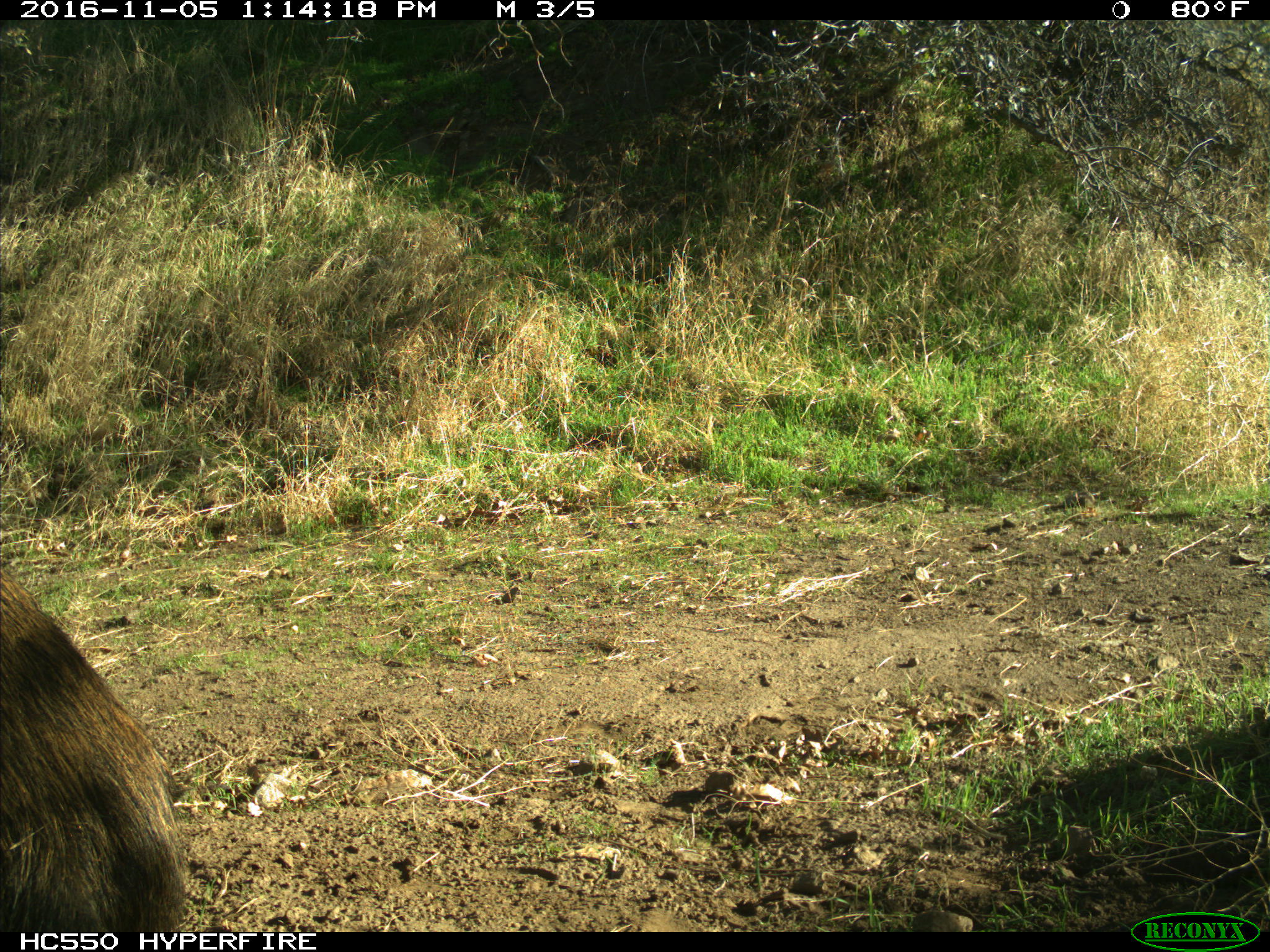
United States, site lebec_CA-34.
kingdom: Animalia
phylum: Chordata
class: Mammalia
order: Artiodactyla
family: Suidae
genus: Sus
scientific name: Sus scrofa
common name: wild boar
Sus scrofa (wild boar).